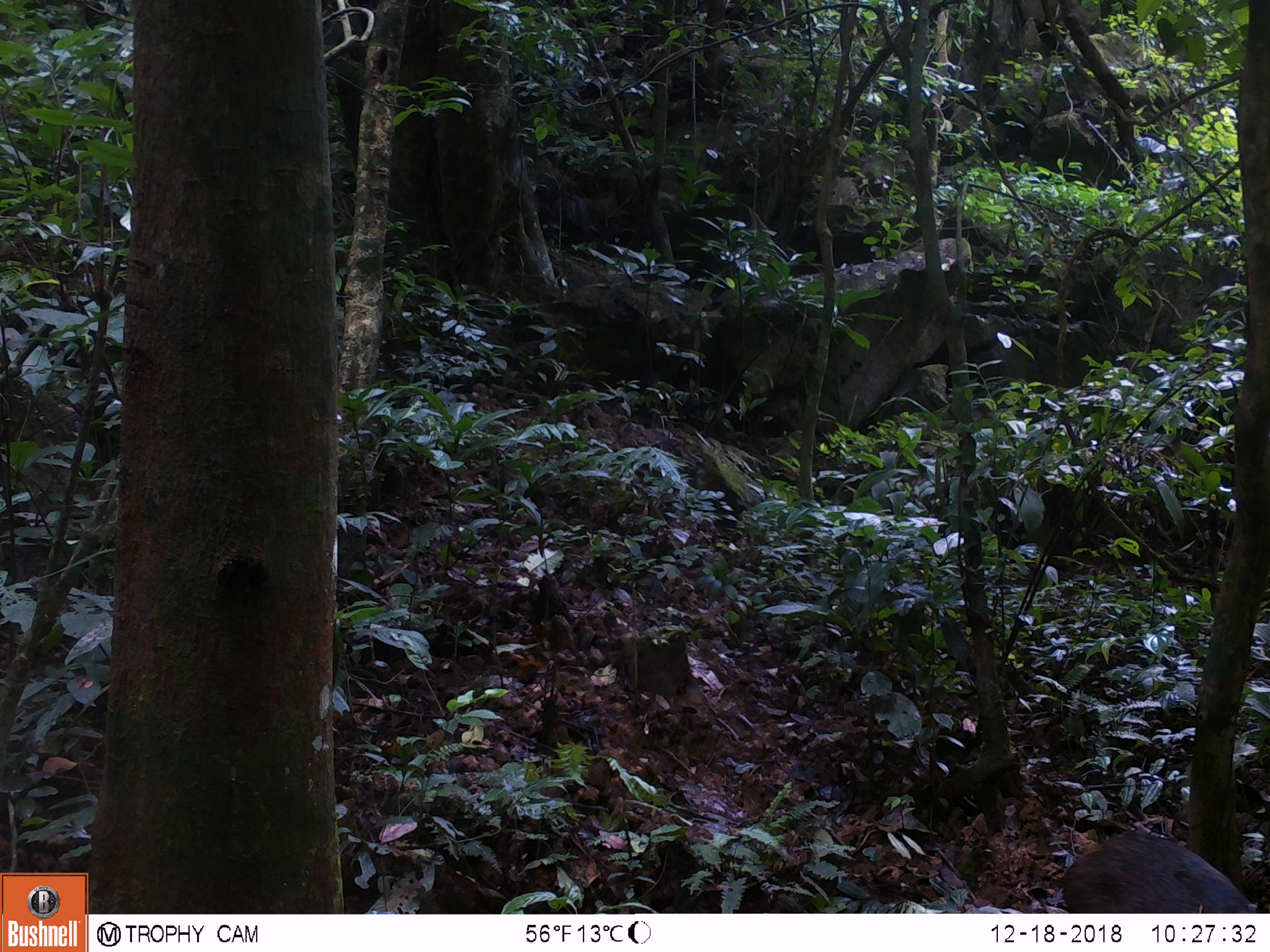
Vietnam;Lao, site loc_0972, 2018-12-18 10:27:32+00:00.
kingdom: Animalia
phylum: Chordata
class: Mammalia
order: Artiodactyla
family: Suidae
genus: Sus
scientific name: Sus scrofa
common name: eurasian wild pig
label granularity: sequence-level